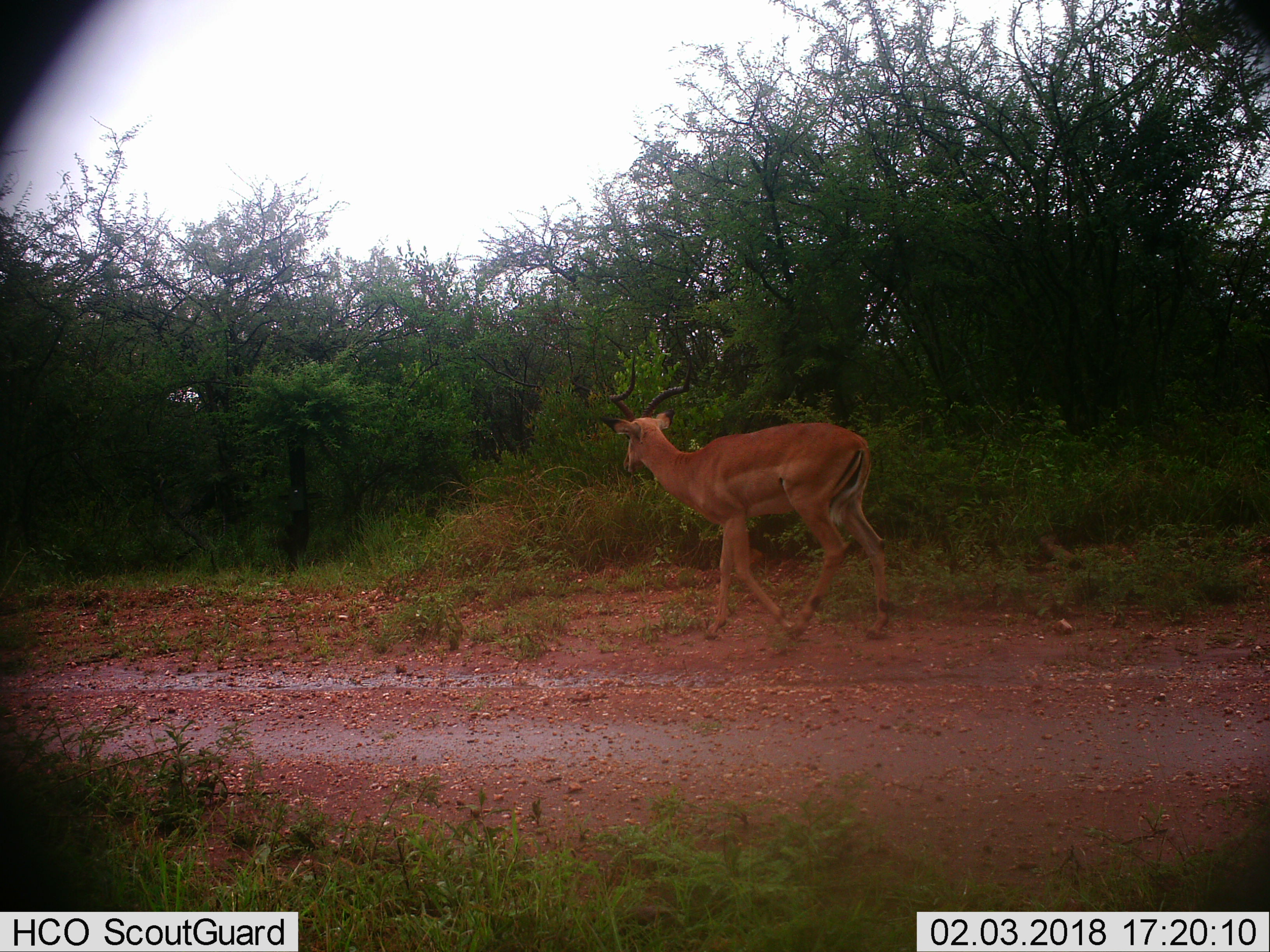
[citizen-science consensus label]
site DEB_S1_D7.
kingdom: Animalia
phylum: Chordata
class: Mammalia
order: Artiodactyla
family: Bovidae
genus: Aepyceros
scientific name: Aepyceros melampus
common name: impala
Impala (Aepyceros melampus), count 1. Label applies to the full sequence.